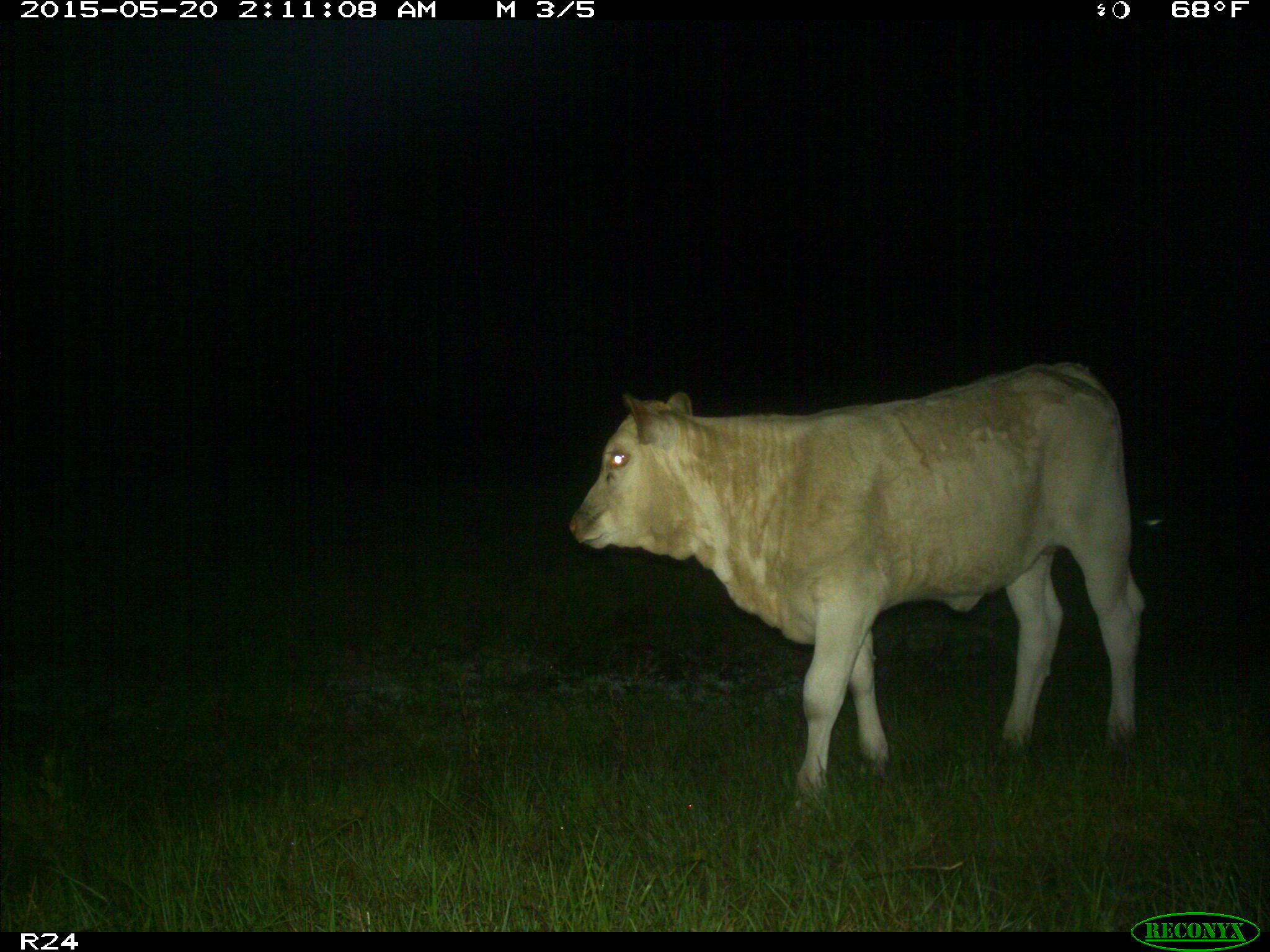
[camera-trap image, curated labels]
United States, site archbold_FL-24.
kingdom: Animalia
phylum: Chordata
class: Mammalia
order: Artiodactyla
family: Bovidae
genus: Bos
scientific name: Bos taurus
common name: domestic cow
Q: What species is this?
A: Bos taurus (domestic cow).